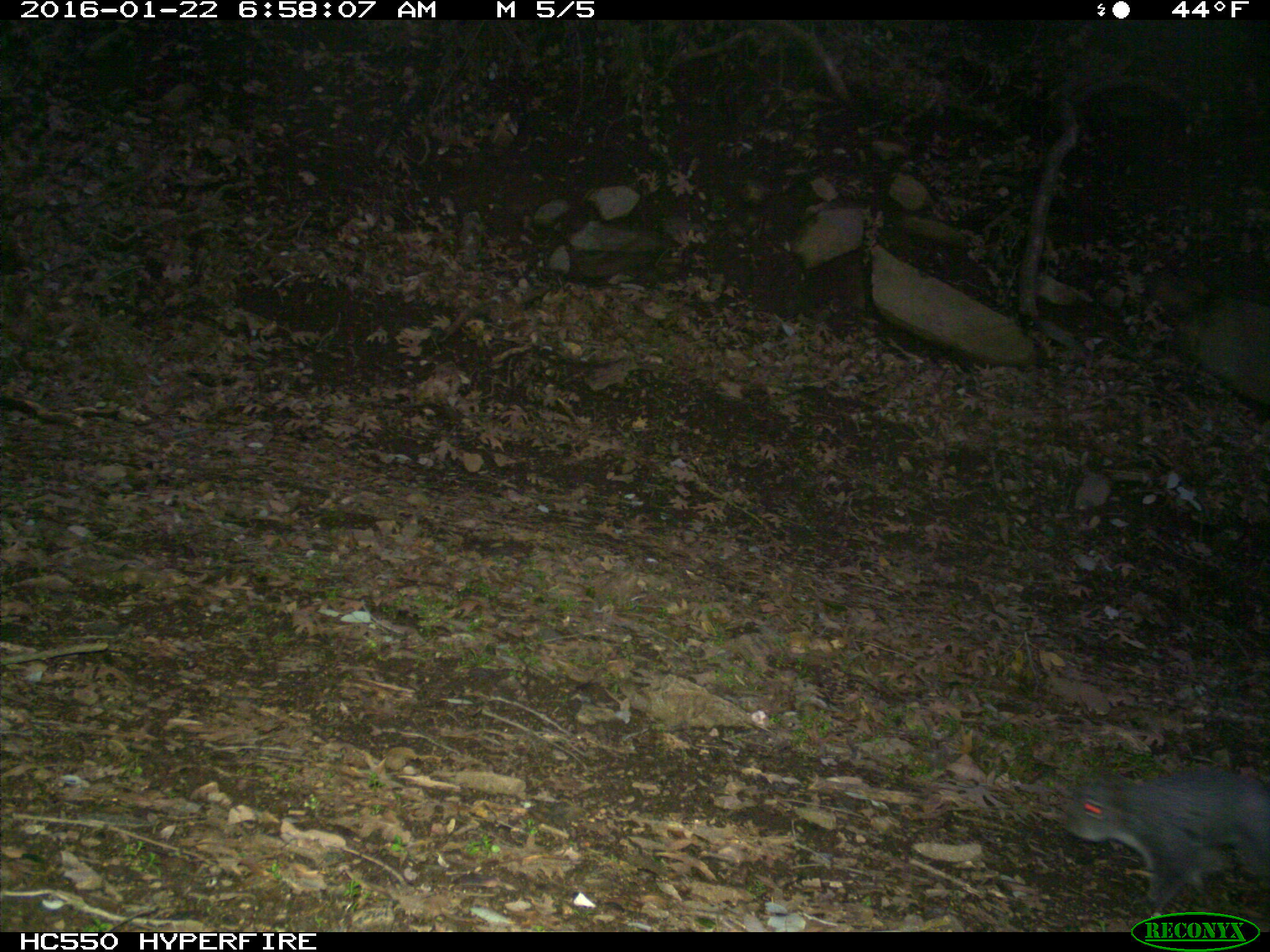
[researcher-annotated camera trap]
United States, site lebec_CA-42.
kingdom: Animalia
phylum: Chordata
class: Mammalia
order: Rodentia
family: Sciuridae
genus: Sciurus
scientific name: Sciurus carolinensis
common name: eastern gray squirrel